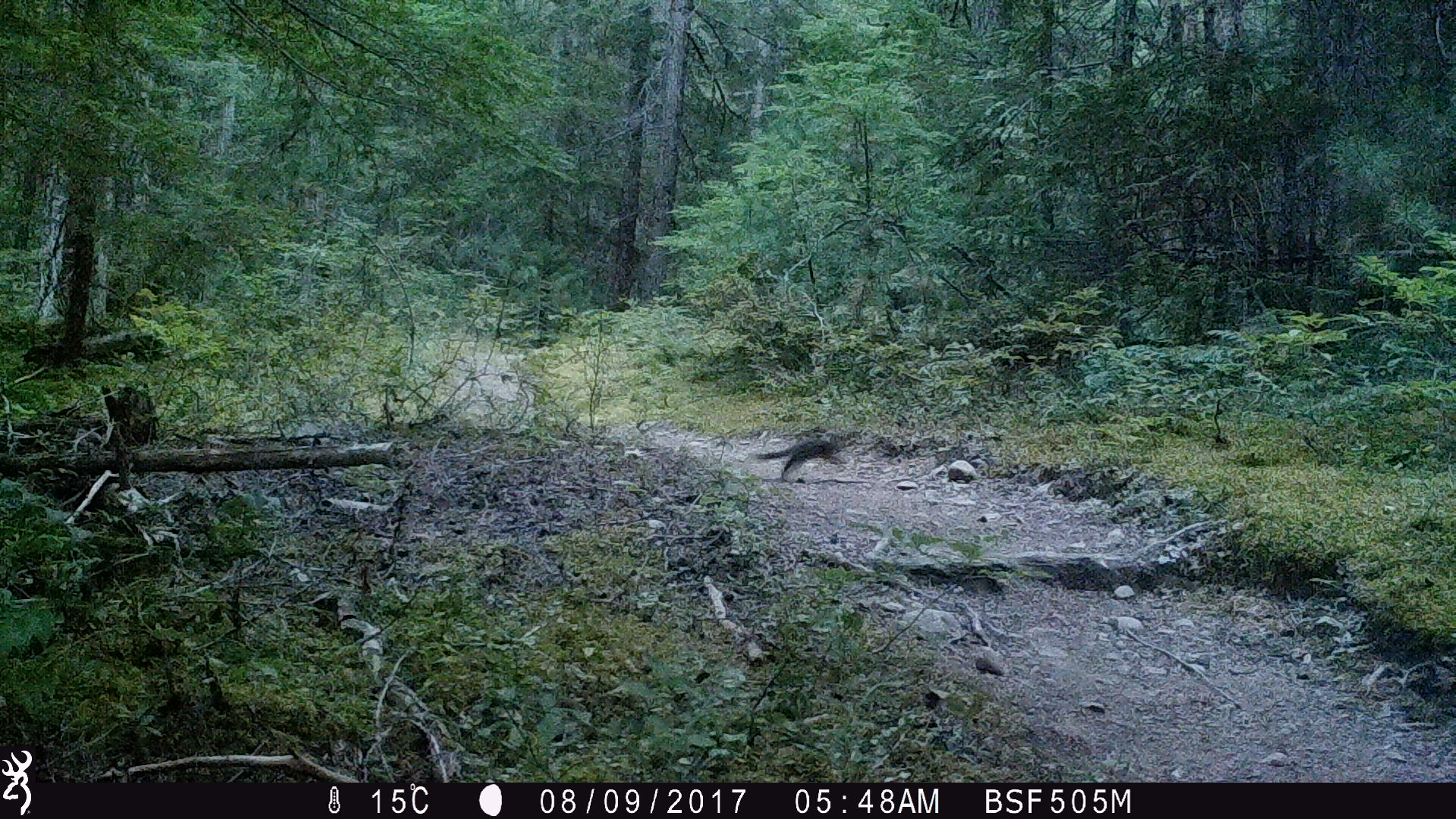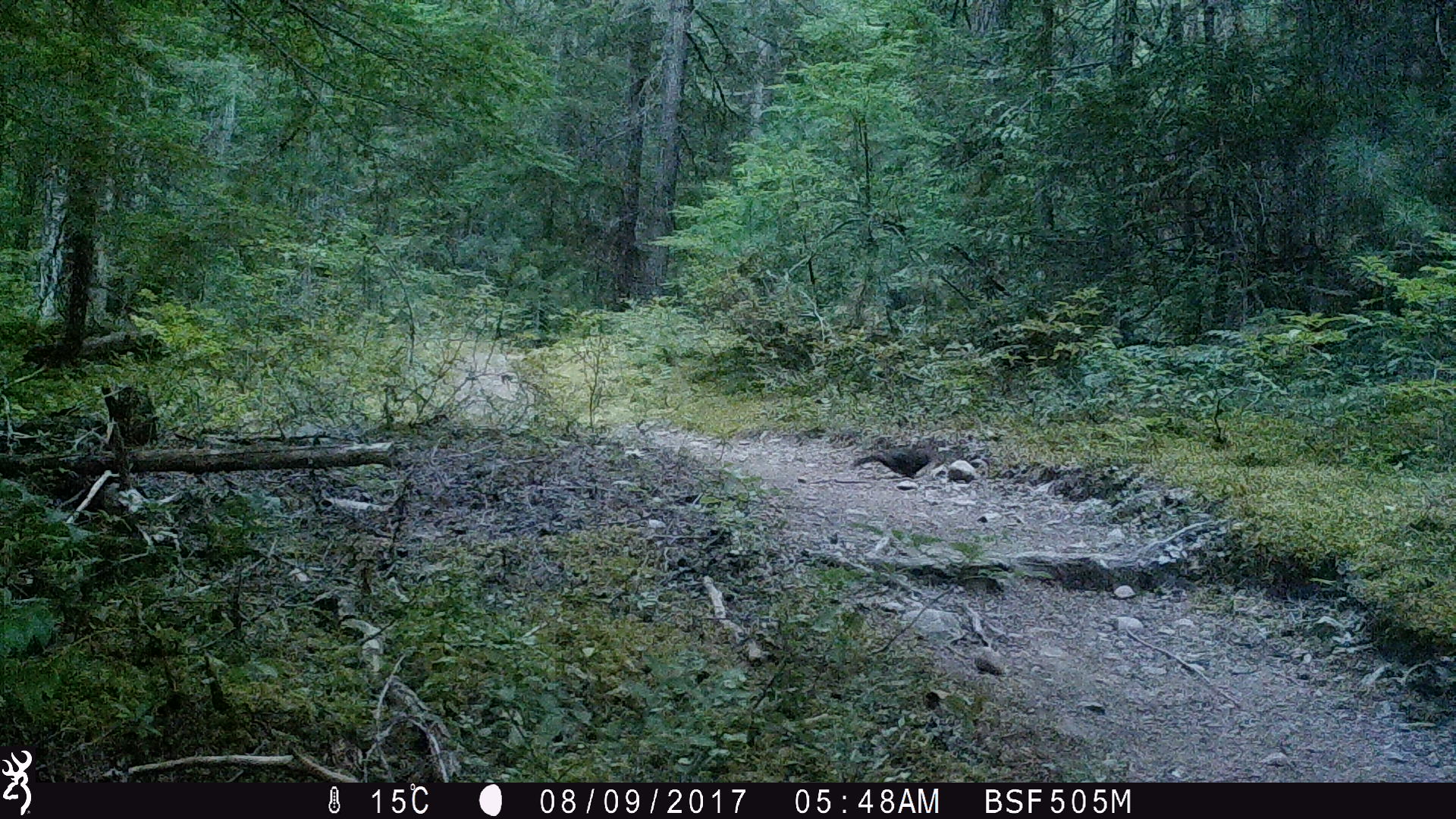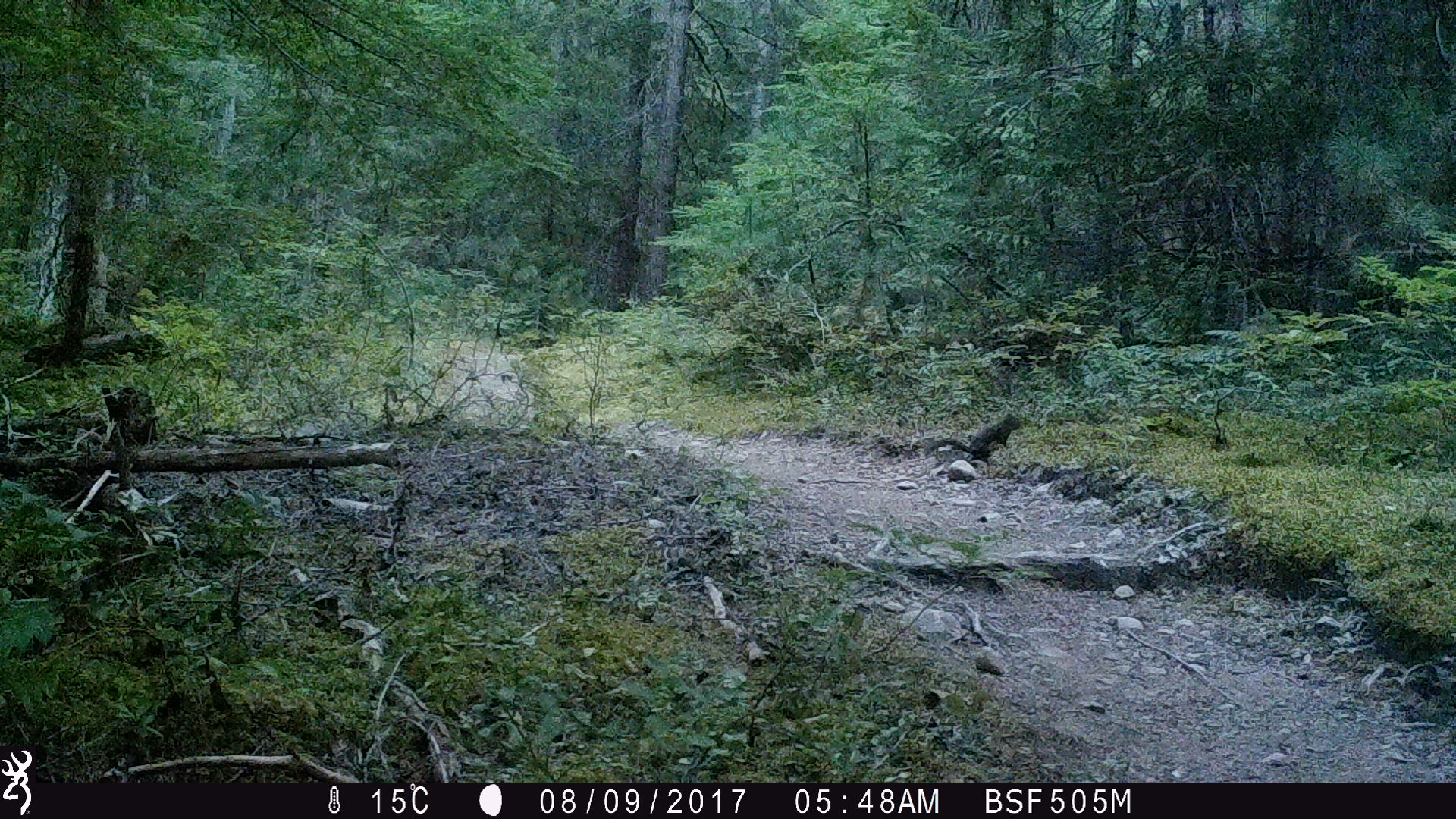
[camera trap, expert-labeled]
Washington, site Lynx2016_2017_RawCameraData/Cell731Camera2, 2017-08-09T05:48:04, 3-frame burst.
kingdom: Animalia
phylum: Chordata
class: Mammalia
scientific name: Mammalia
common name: small mammal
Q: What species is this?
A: Small mammal (Mammalia).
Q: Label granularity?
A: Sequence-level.